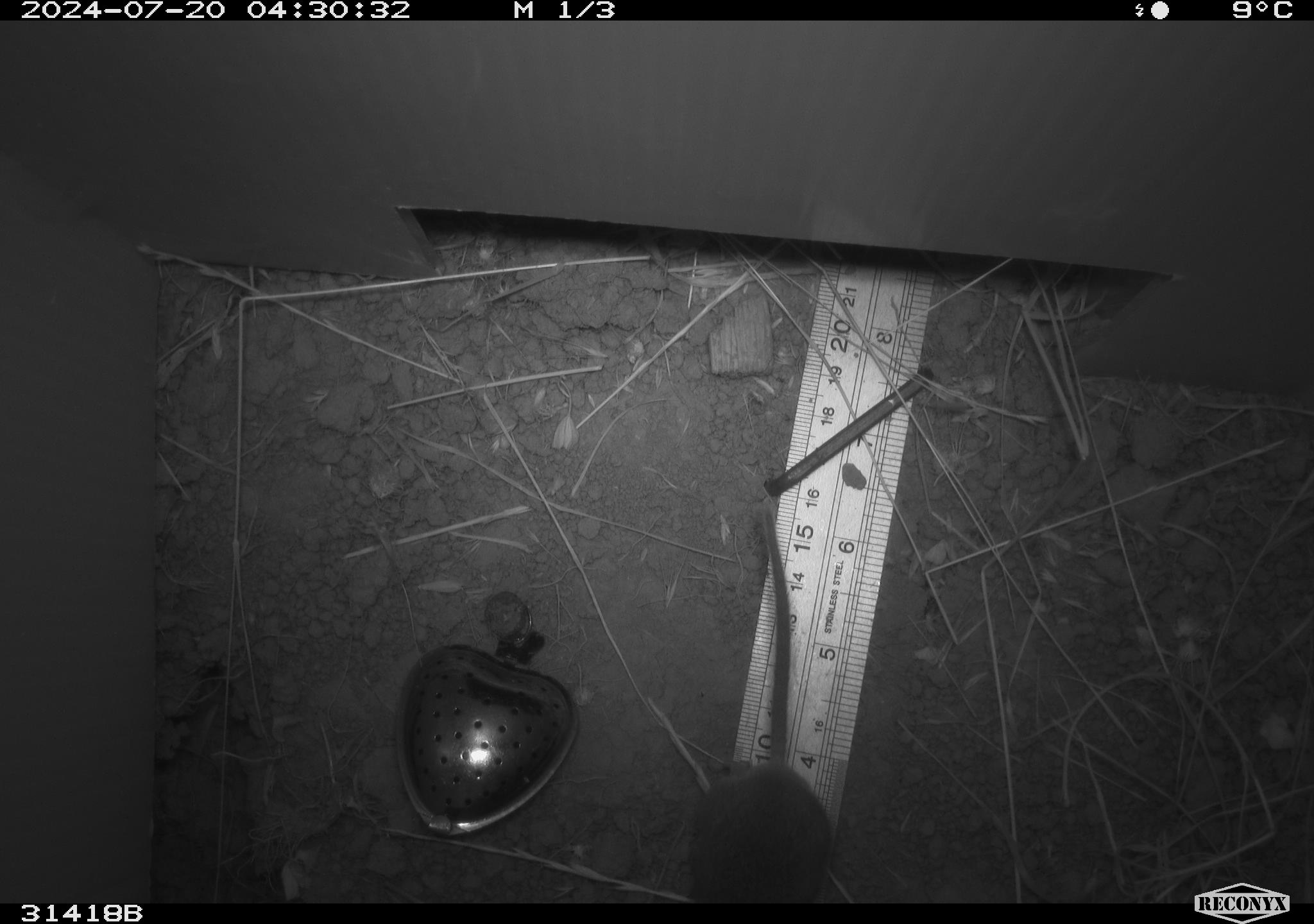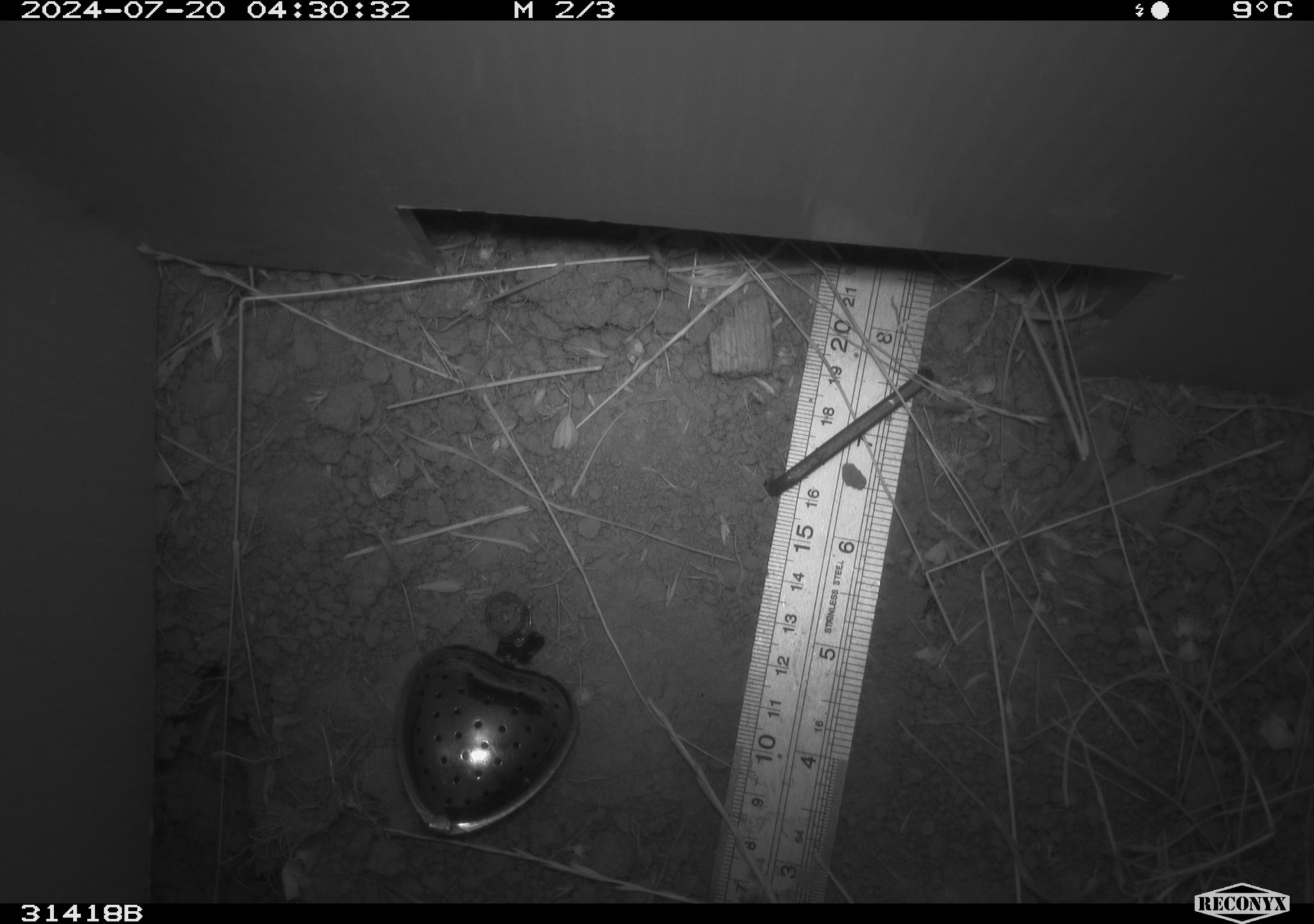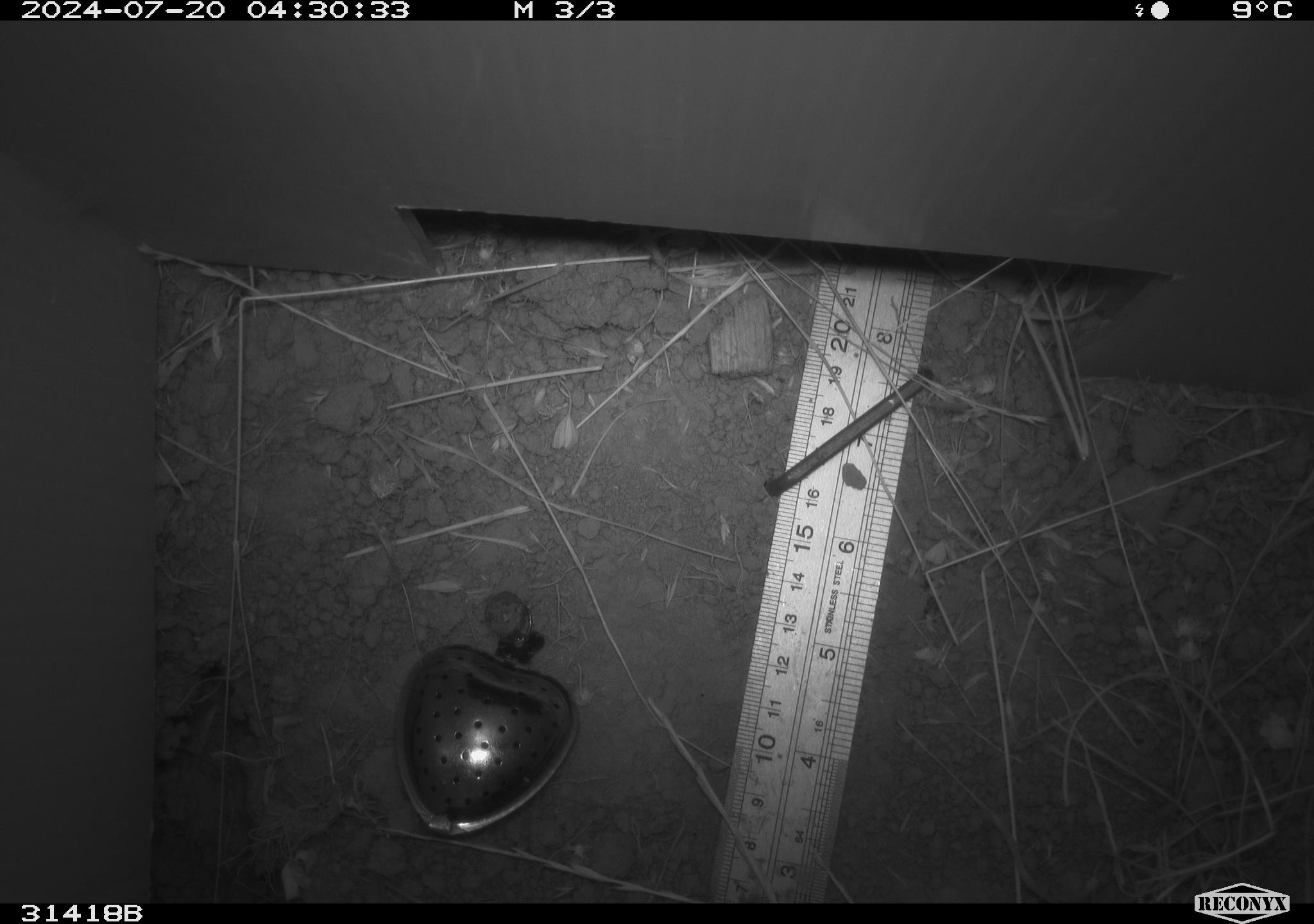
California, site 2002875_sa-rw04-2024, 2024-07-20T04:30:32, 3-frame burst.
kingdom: Animalia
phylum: Chordata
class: Mammalia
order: Rodentia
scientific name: Rodentia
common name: rodent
Rodent (Rodentia).